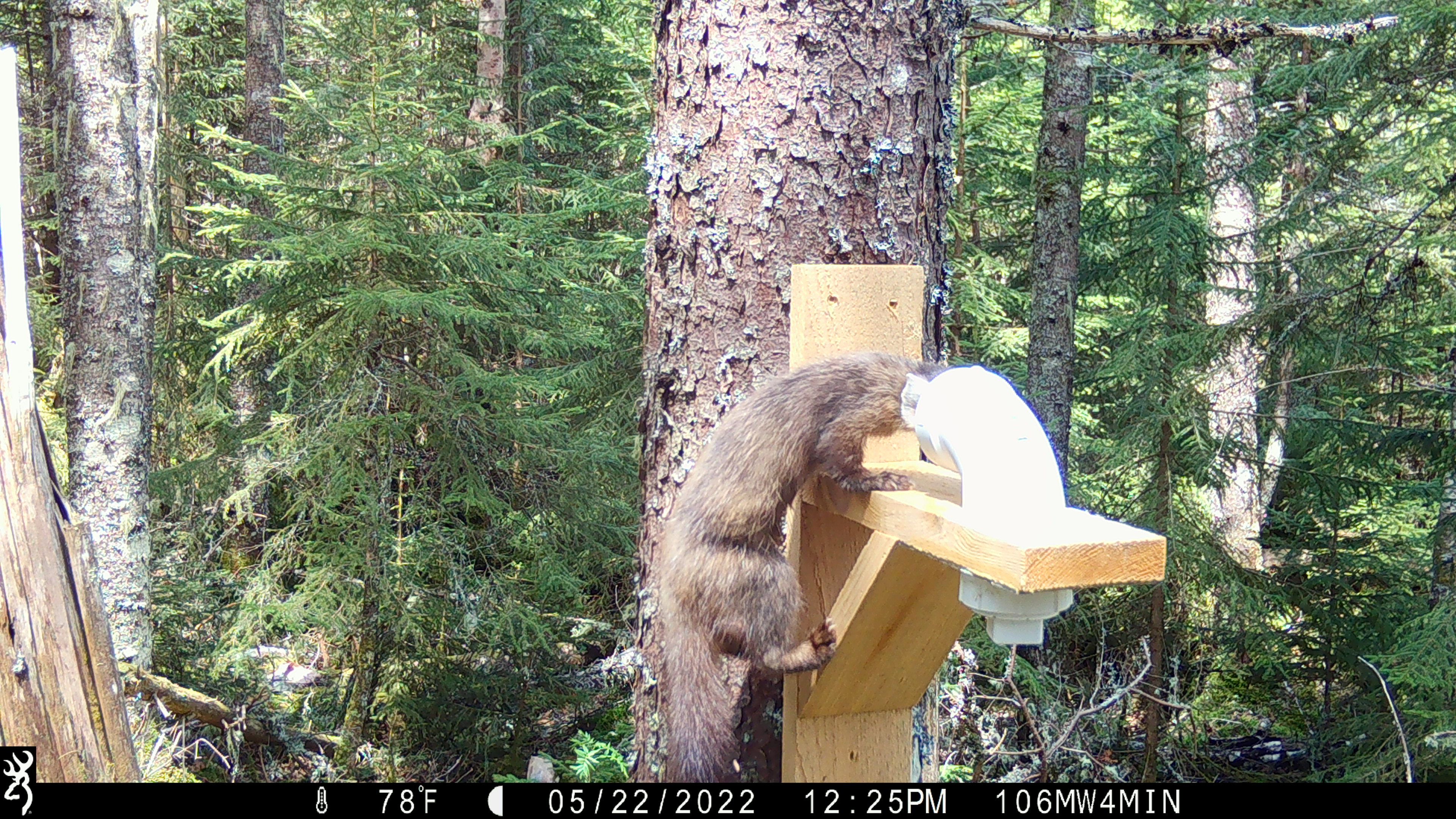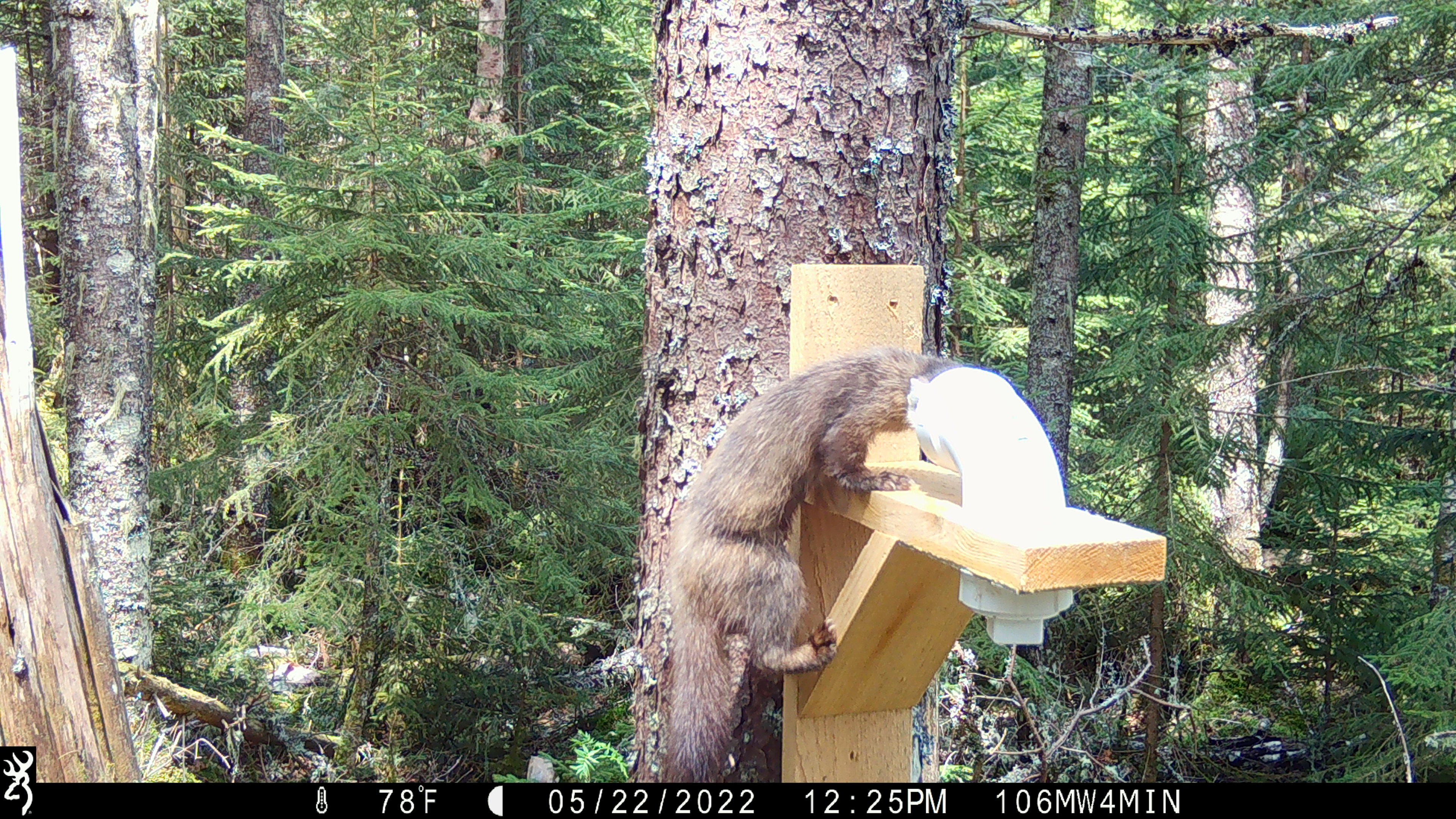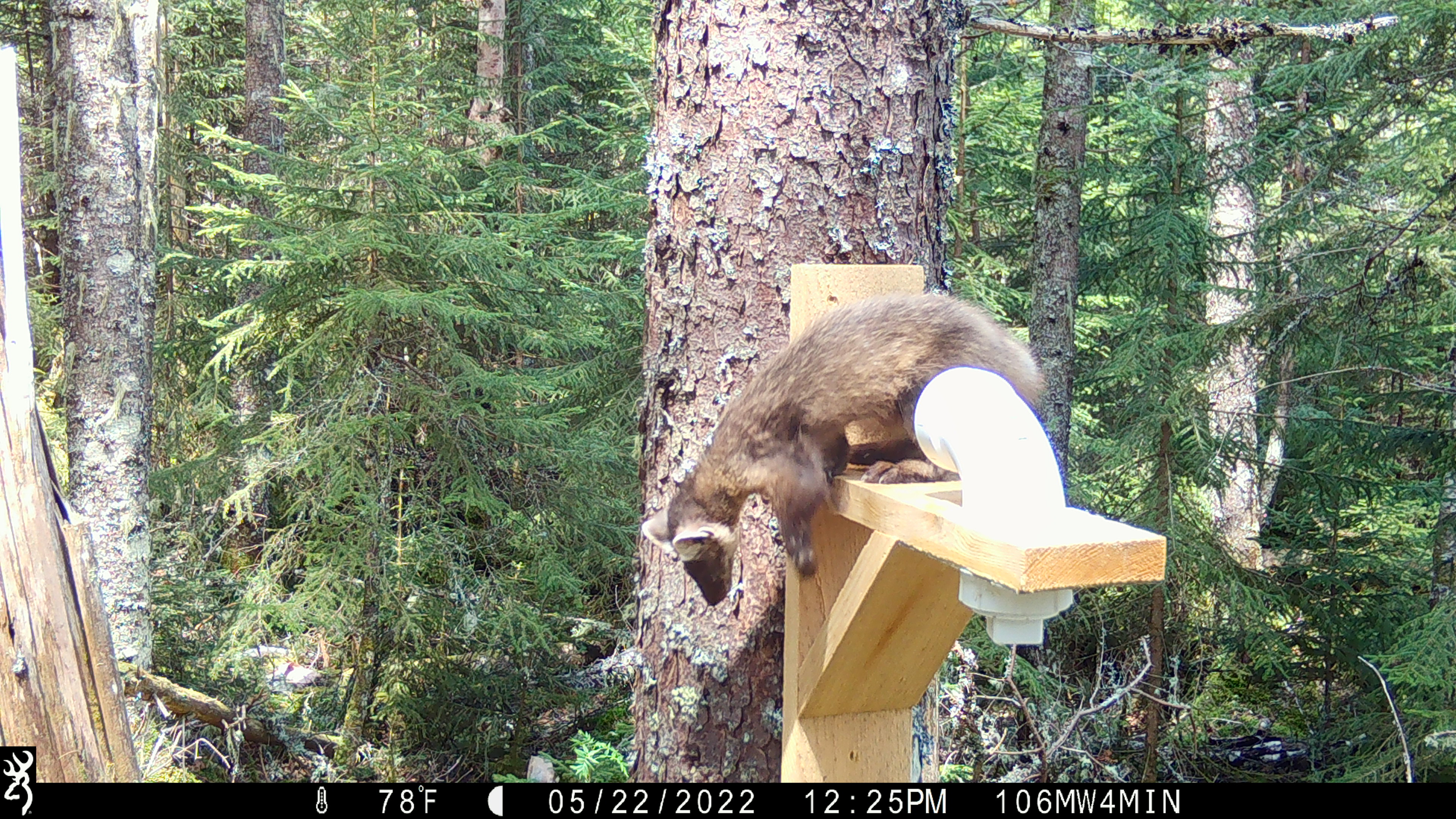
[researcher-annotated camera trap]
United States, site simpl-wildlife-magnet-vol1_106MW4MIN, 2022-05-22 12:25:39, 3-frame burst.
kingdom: Animalia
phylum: Chordata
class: Mammalia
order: Carnivora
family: Mustelidae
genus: Martes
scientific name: Martes americana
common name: american marten